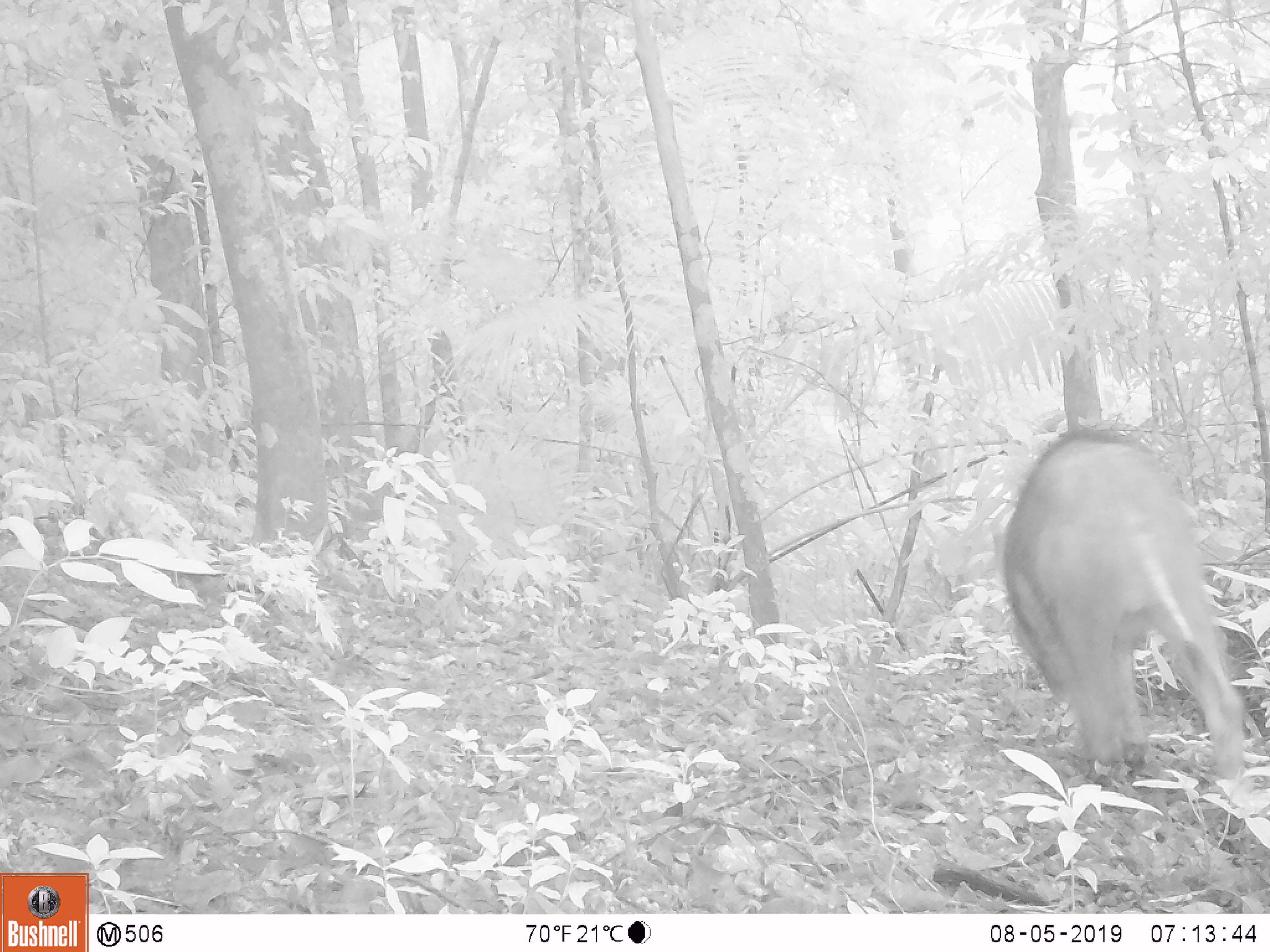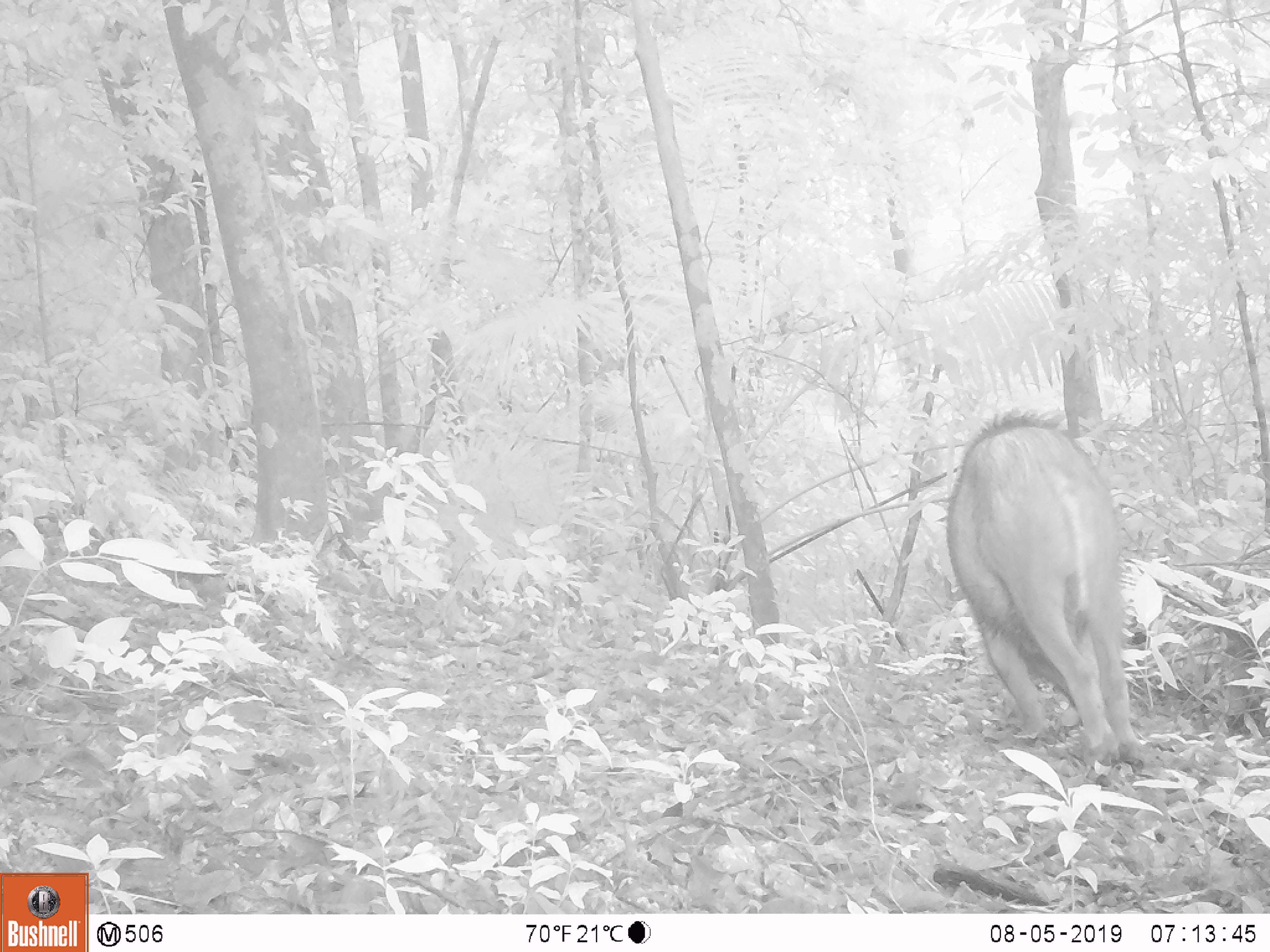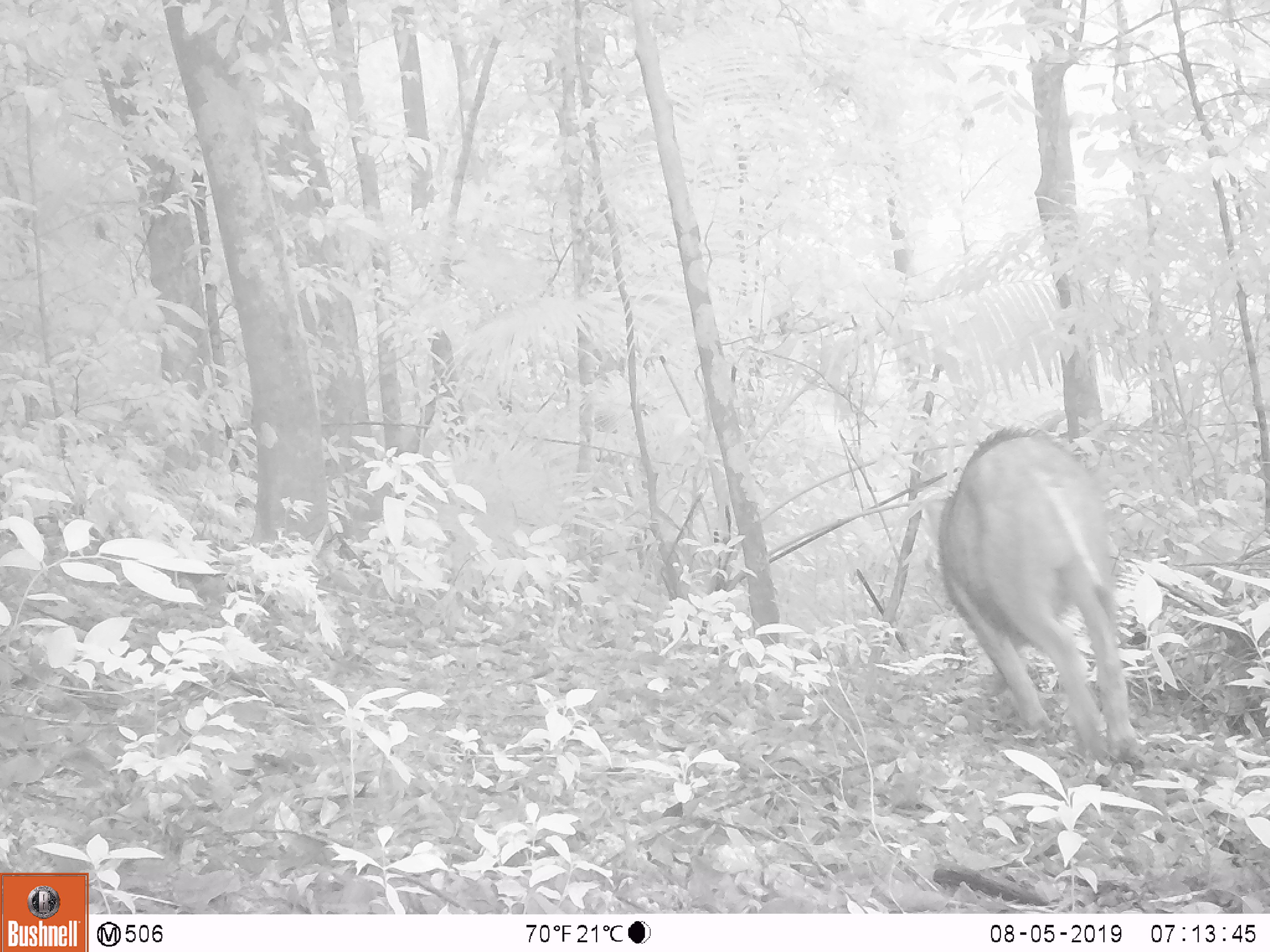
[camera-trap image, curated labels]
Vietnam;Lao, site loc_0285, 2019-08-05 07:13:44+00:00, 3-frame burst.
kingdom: Animalia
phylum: Chordata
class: Mammalia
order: Artiodactyla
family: Suidae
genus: Sus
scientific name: Sus scrofa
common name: eurasian wild pig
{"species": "eurasian wild pig (Sus scrofa)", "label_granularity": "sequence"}